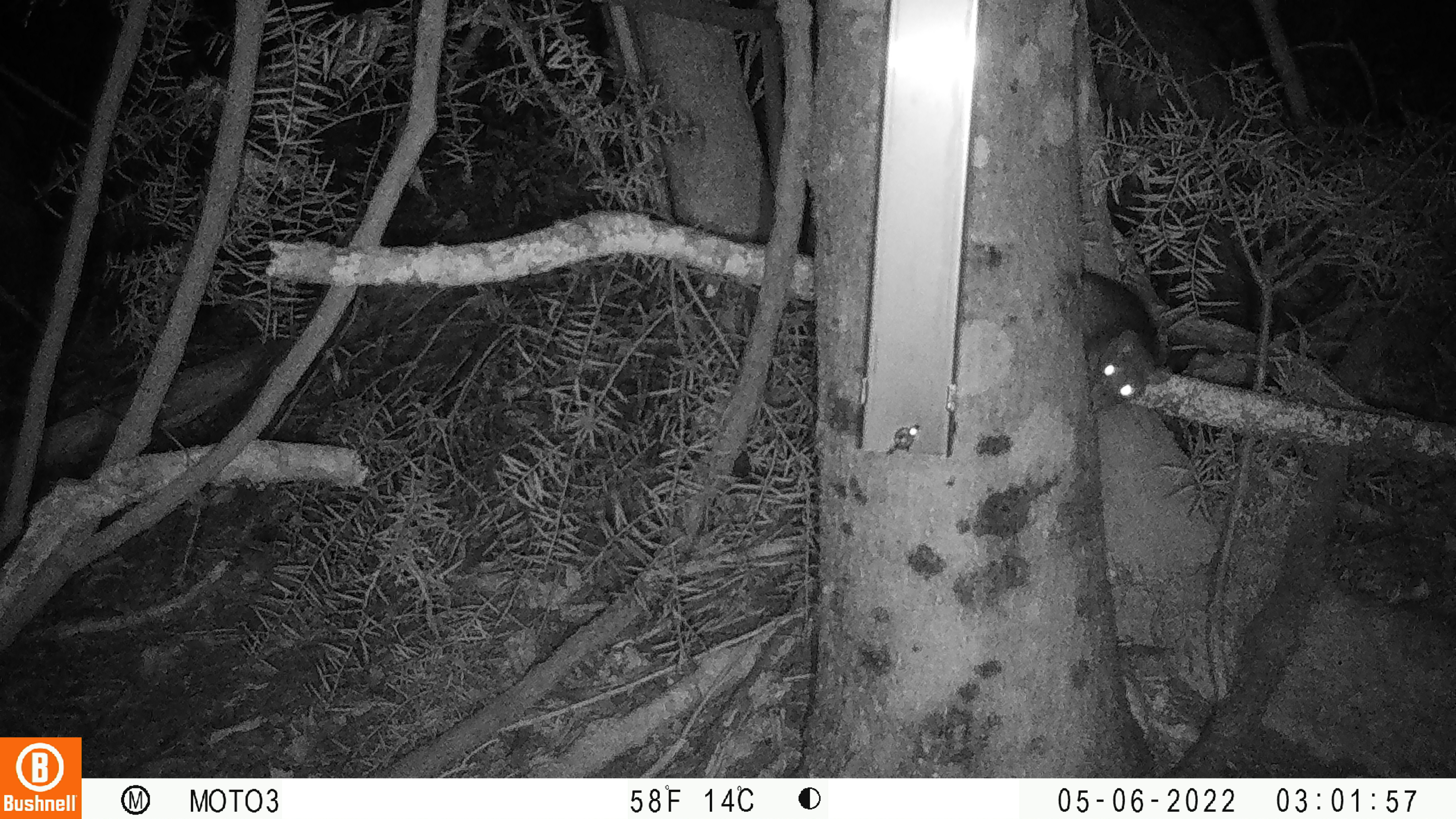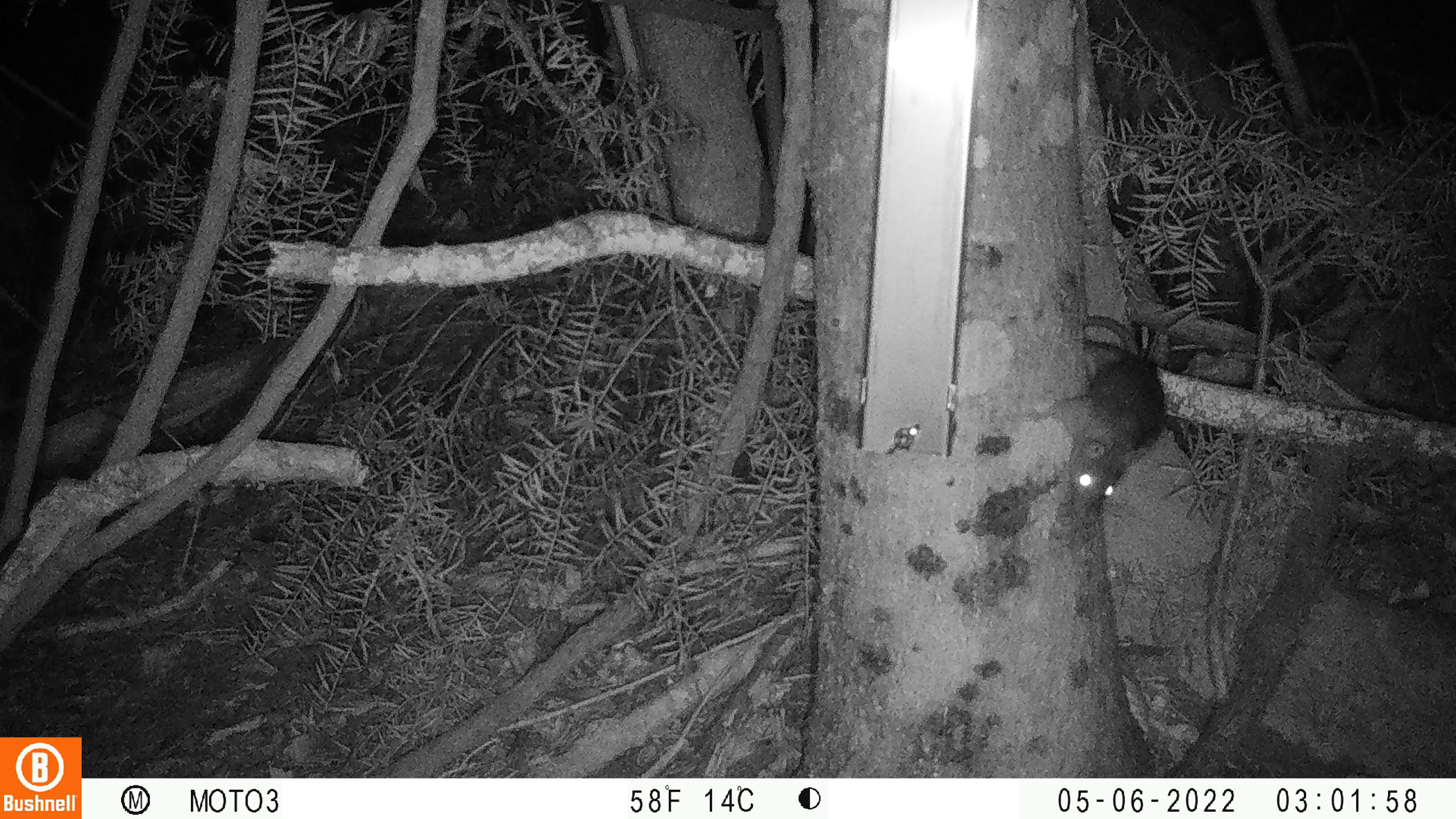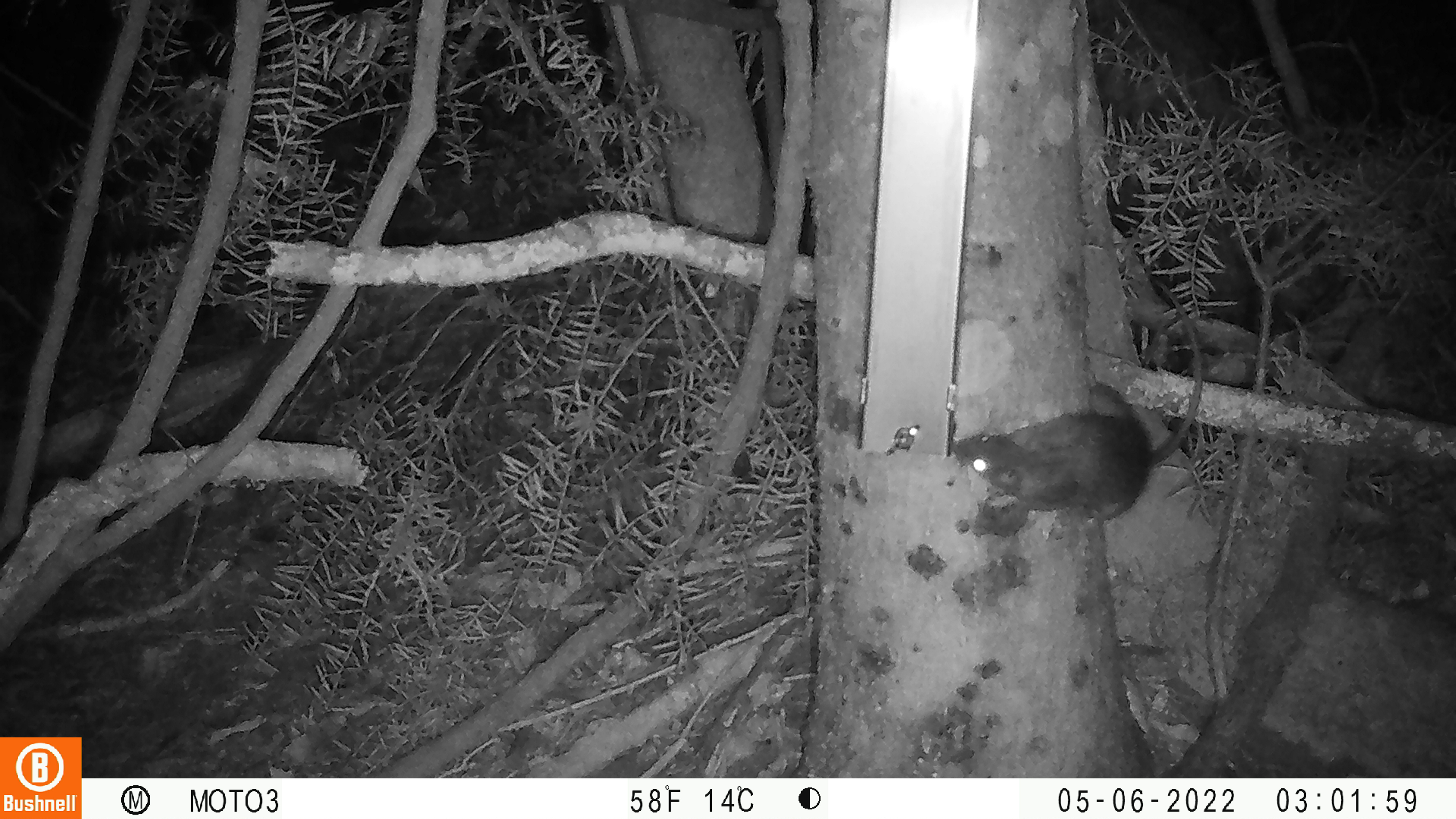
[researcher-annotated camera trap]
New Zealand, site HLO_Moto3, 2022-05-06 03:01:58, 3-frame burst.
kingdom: Animalia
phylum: Chordata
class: Mammalia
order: Rodentia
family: Muridae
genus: Rattus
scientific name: Rattus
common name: rat